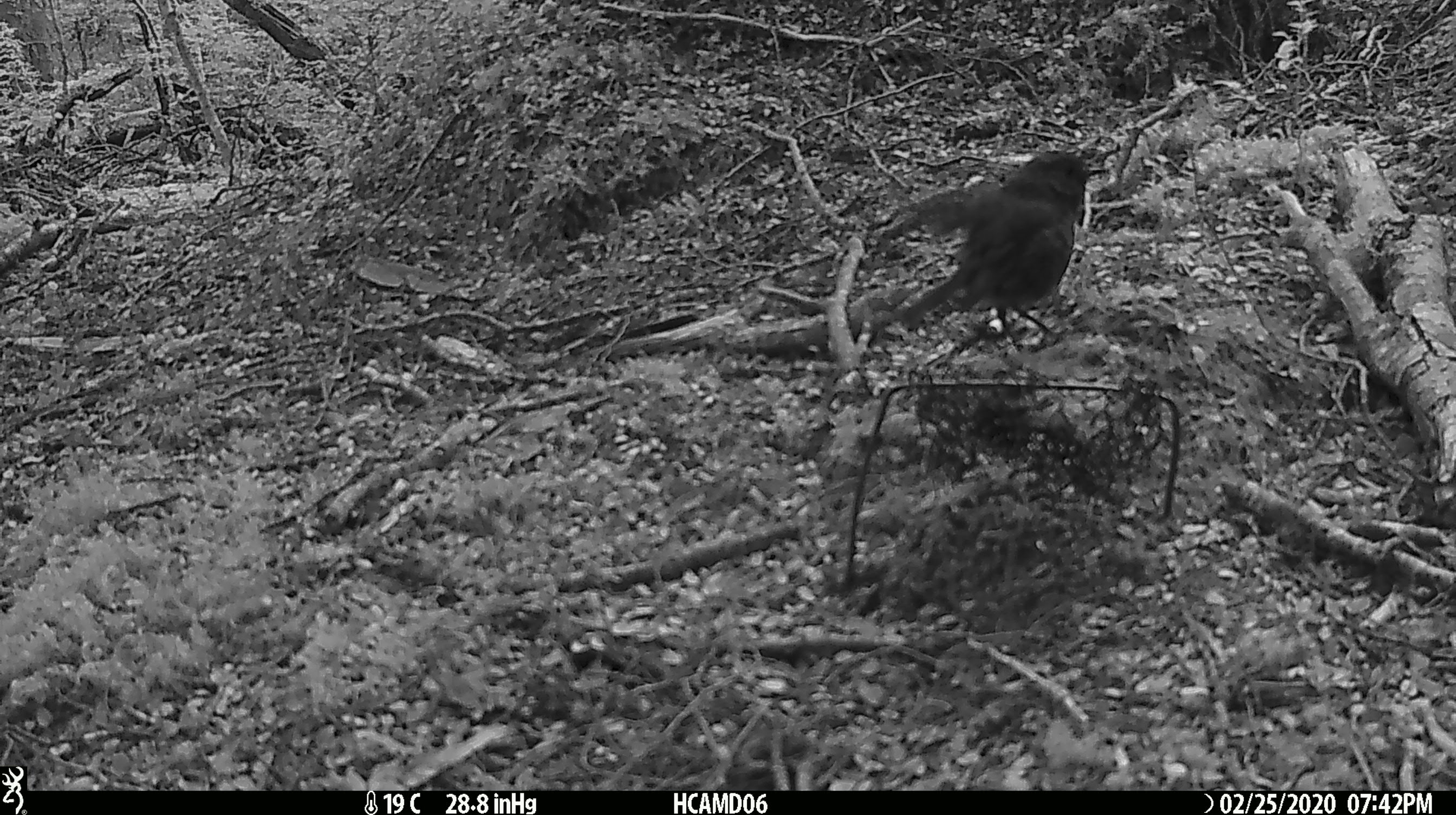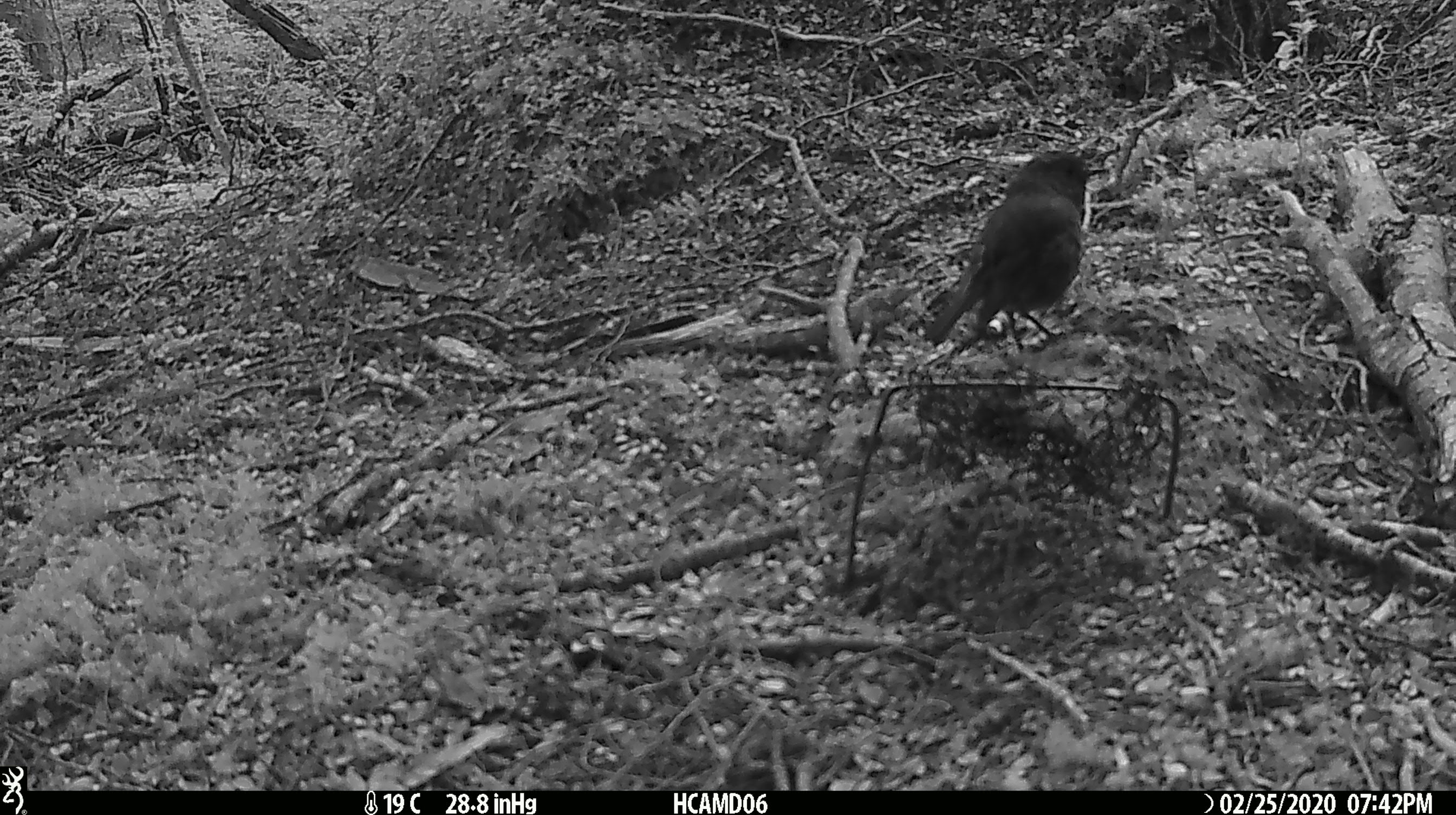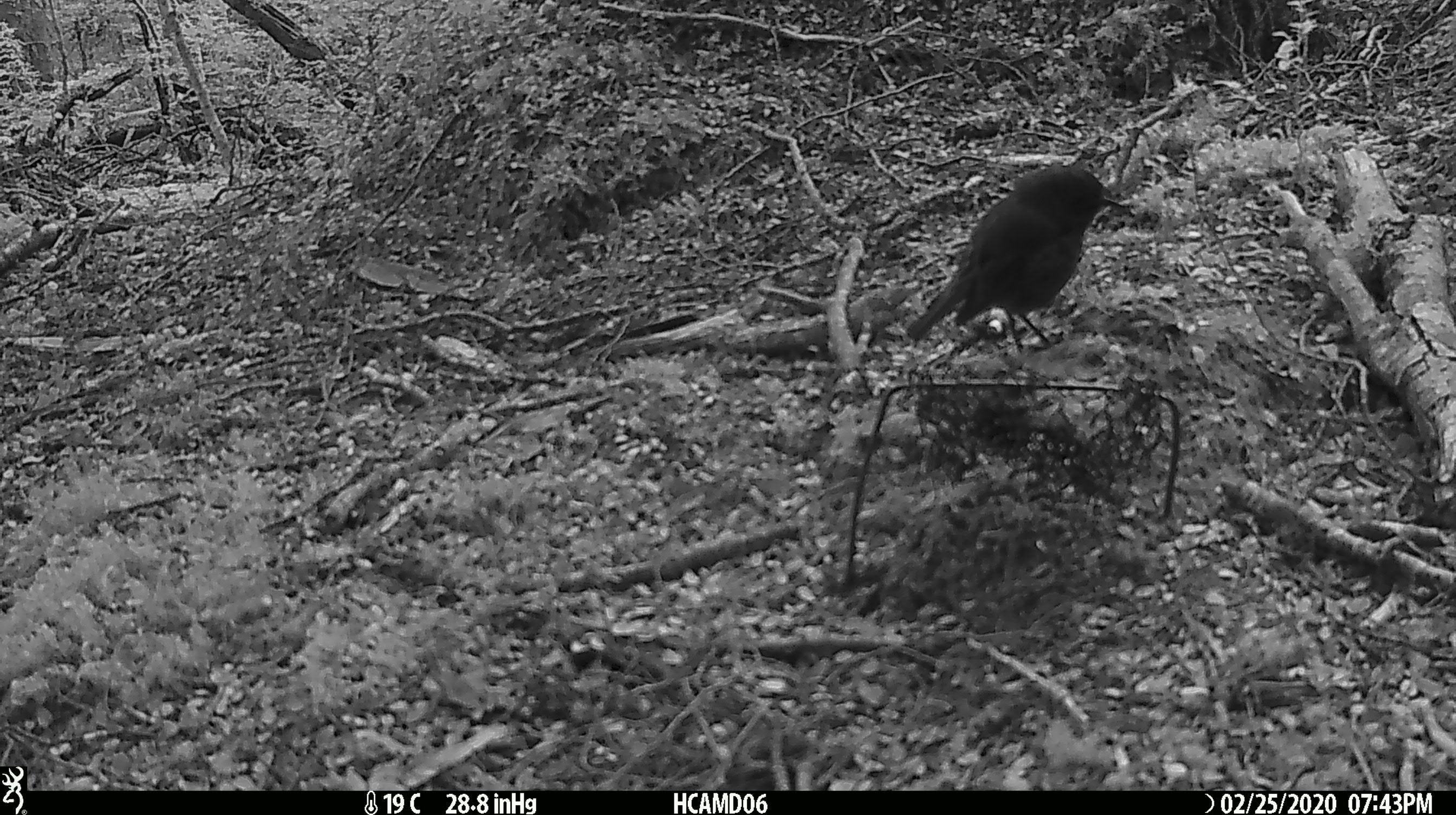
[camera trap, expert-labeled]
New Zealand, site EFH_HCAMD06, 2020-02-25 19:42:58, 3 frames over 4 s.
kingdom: Animalia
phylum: Chordata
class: Aves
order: Passeriformes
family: Petroicidae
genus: Petroica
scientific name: Petroica australis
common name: new zealand robin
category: robin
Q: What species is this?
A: Robin (new zealand robin) (Petroica australis).